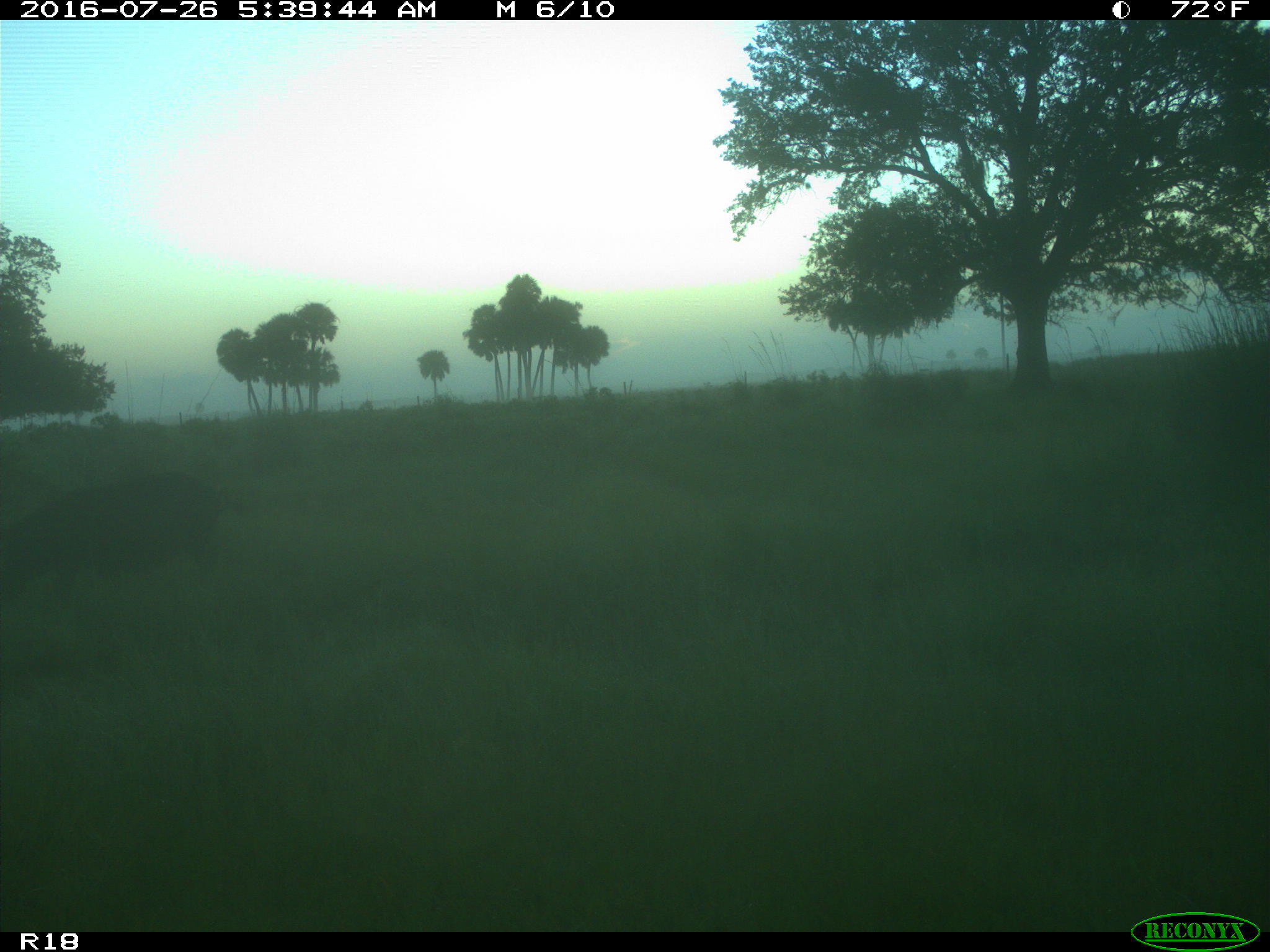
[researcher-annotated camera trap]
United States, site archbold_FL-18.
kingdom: Animalia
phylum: Chordata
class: Mammalia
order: Artiodactyla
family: Suidae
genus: Sus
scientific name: Sus scrofa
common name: wild boar